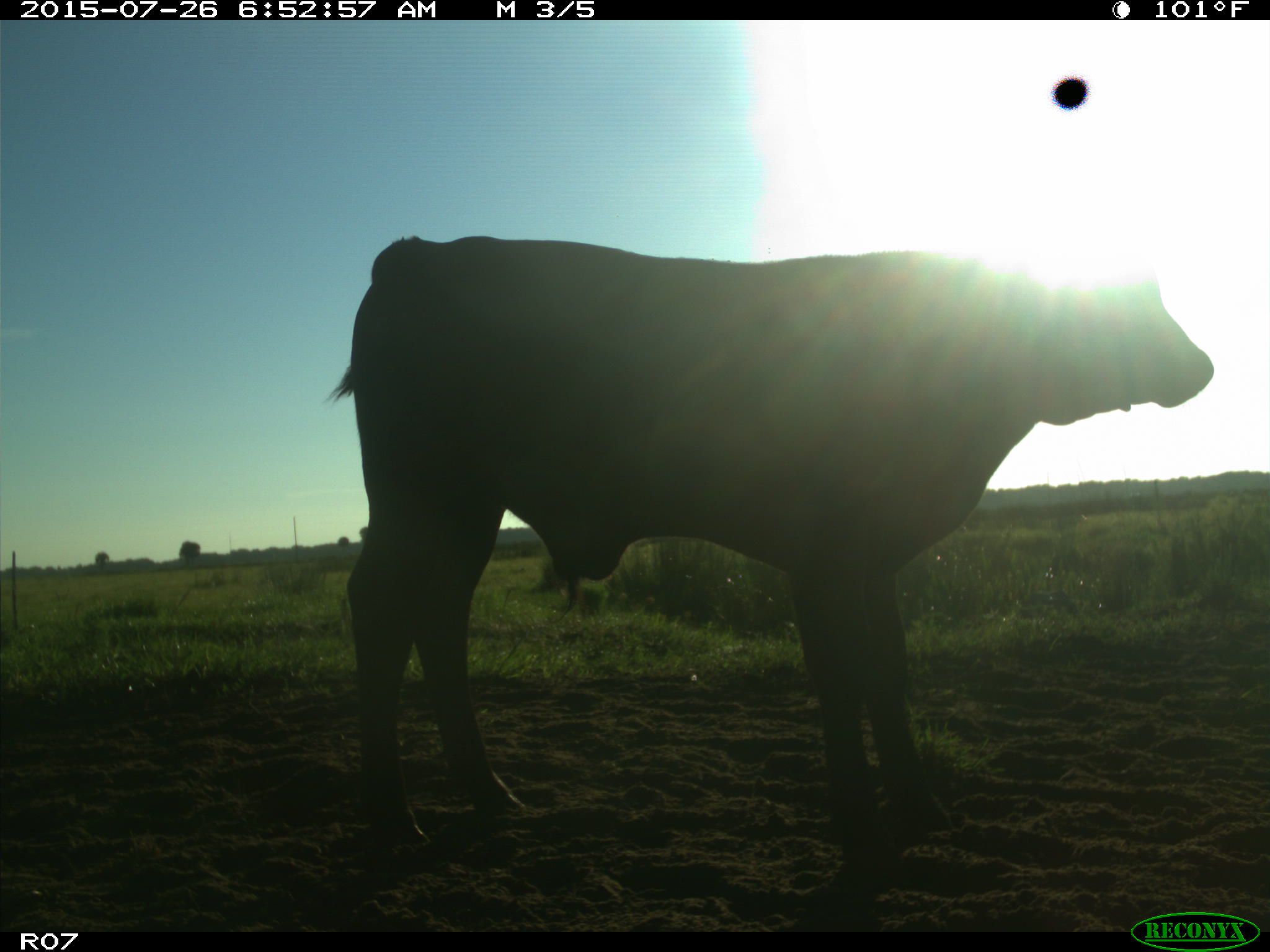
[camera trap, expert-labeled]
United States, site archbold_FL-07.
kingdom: Animalia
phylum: Chordata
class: Mammalia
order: Artiodactyla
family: Bovidae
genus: Bos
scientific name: Bos taurus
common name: domestic cow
Bos taurus (domestic cow).